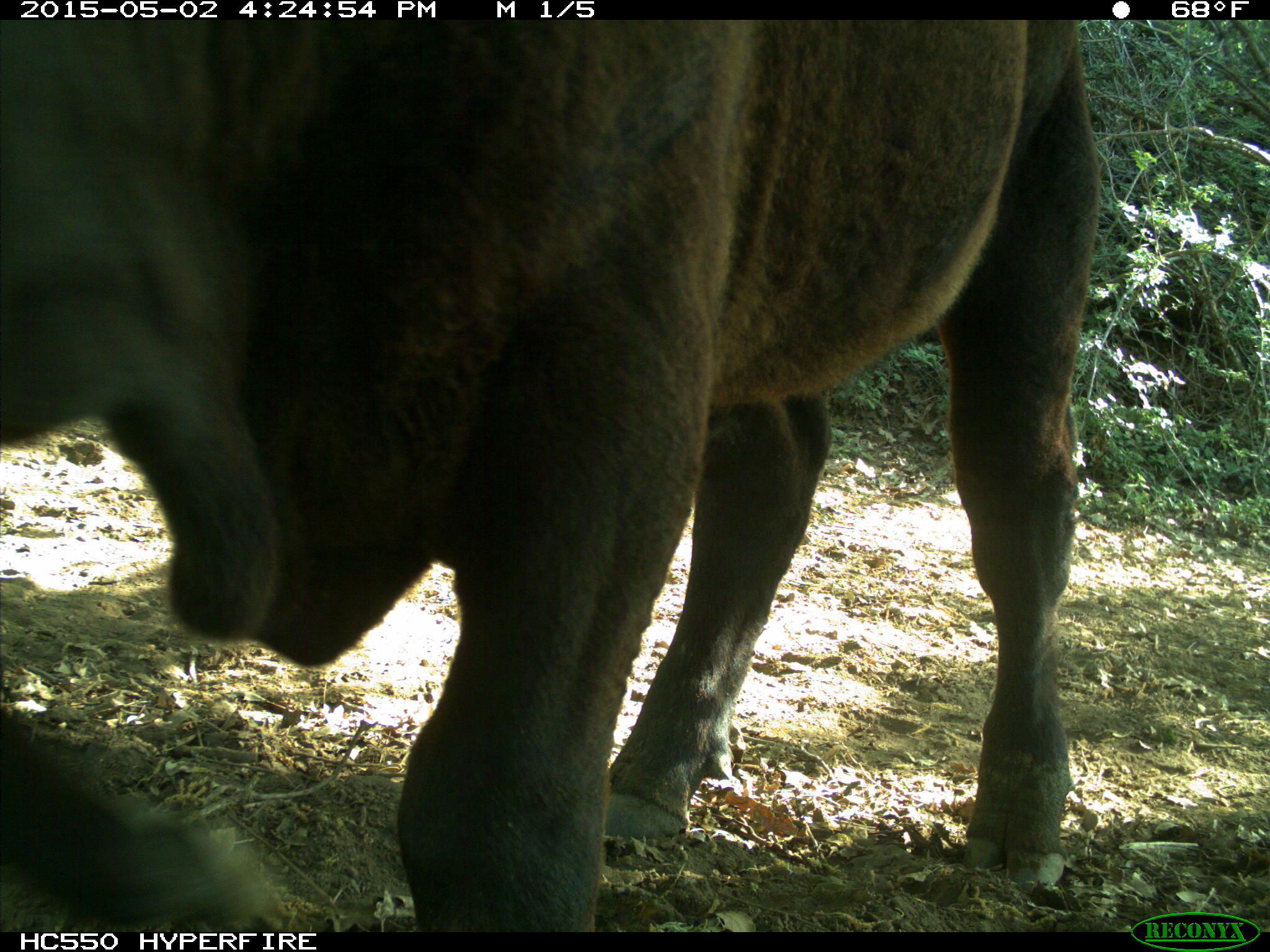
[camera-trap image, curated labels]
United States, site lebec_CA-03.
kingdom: Animalia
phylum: Chordata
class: Mammalia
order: Artiodactyla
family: Bovidae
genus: Bos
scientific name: Bos taurus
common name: domestic cow